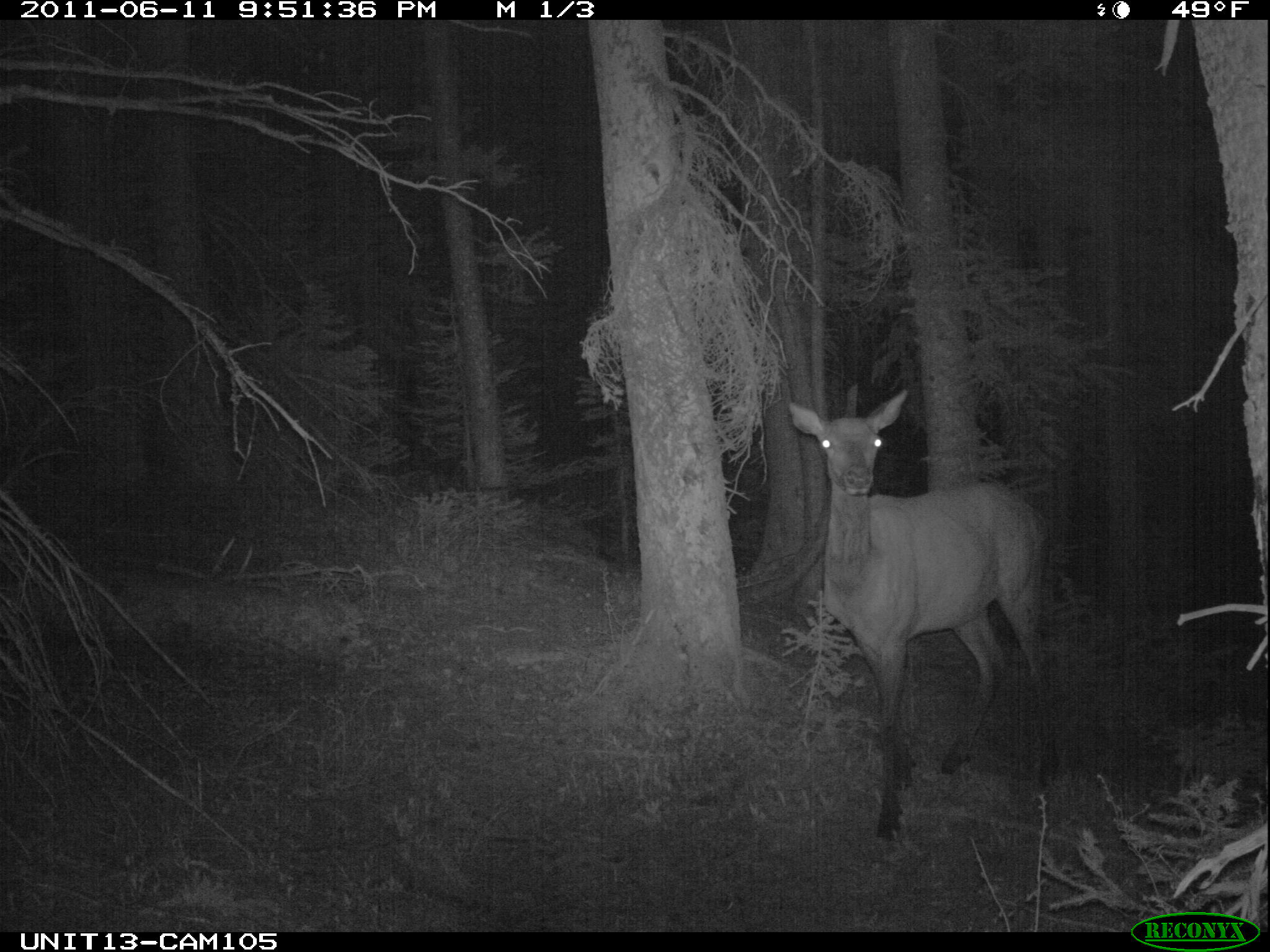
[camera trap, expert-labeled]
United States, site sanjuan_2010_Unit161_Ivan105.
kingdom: Animalia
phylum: Chordata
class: Mammalia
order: Artiodactyla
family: Cervidae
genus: Cervus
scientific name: Cervus elaphus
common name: red deer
Cervus elaphus (red deer).